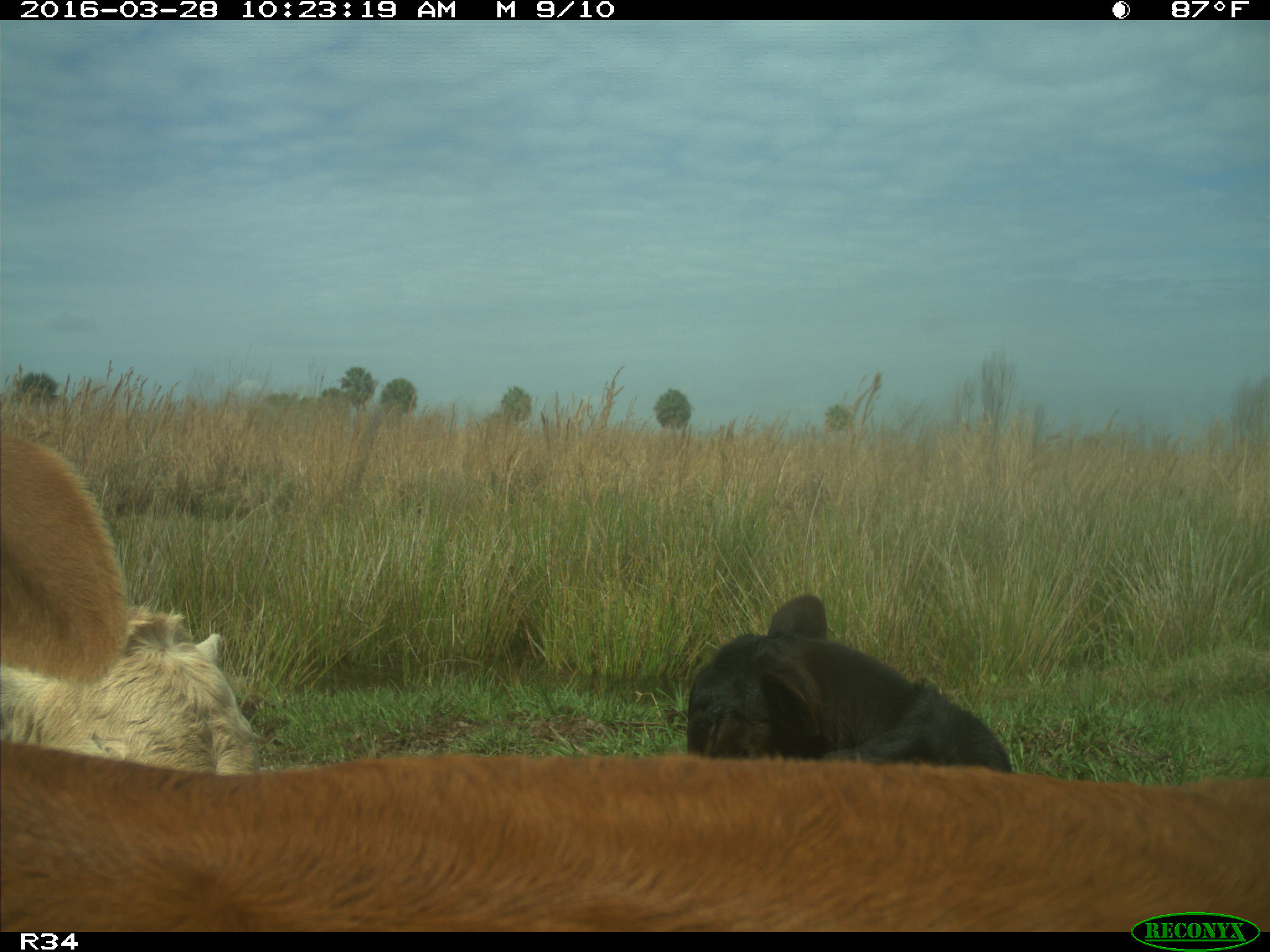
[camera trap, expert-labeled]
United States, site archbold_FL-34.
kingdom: Animalia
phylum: Chordata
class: Mammalia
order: Artiodactyla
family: Bovidae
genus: Bos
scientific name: Bos taurus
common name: domestic cow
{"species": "Bos taurus (domestic cow)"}